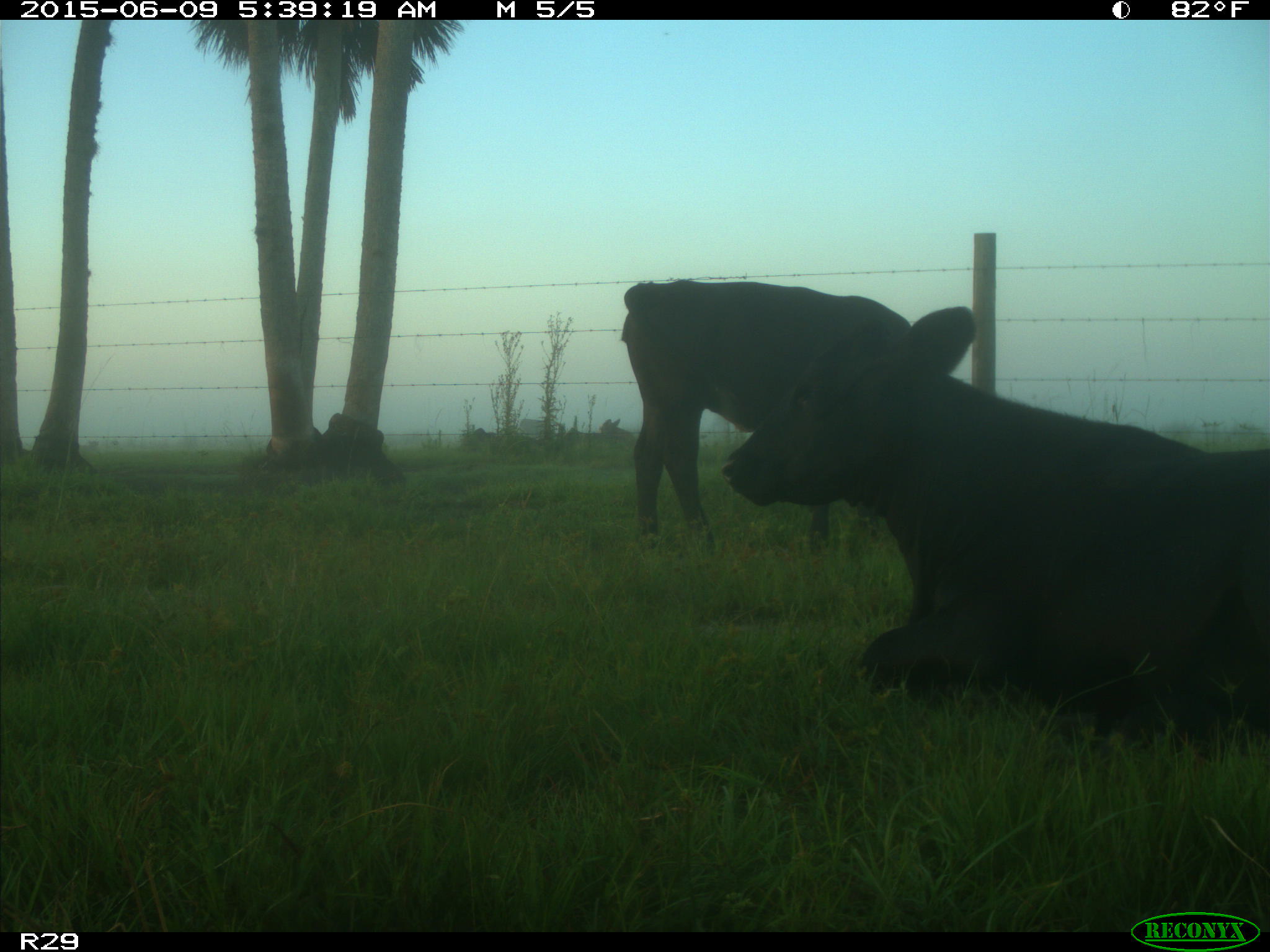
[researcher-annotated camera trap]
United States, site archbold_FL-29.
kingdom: Animalia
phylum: Chordata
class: Mammalia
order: Artiodactyla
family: Bovidae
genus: Bos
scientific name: Bos taurus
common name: domestic cow